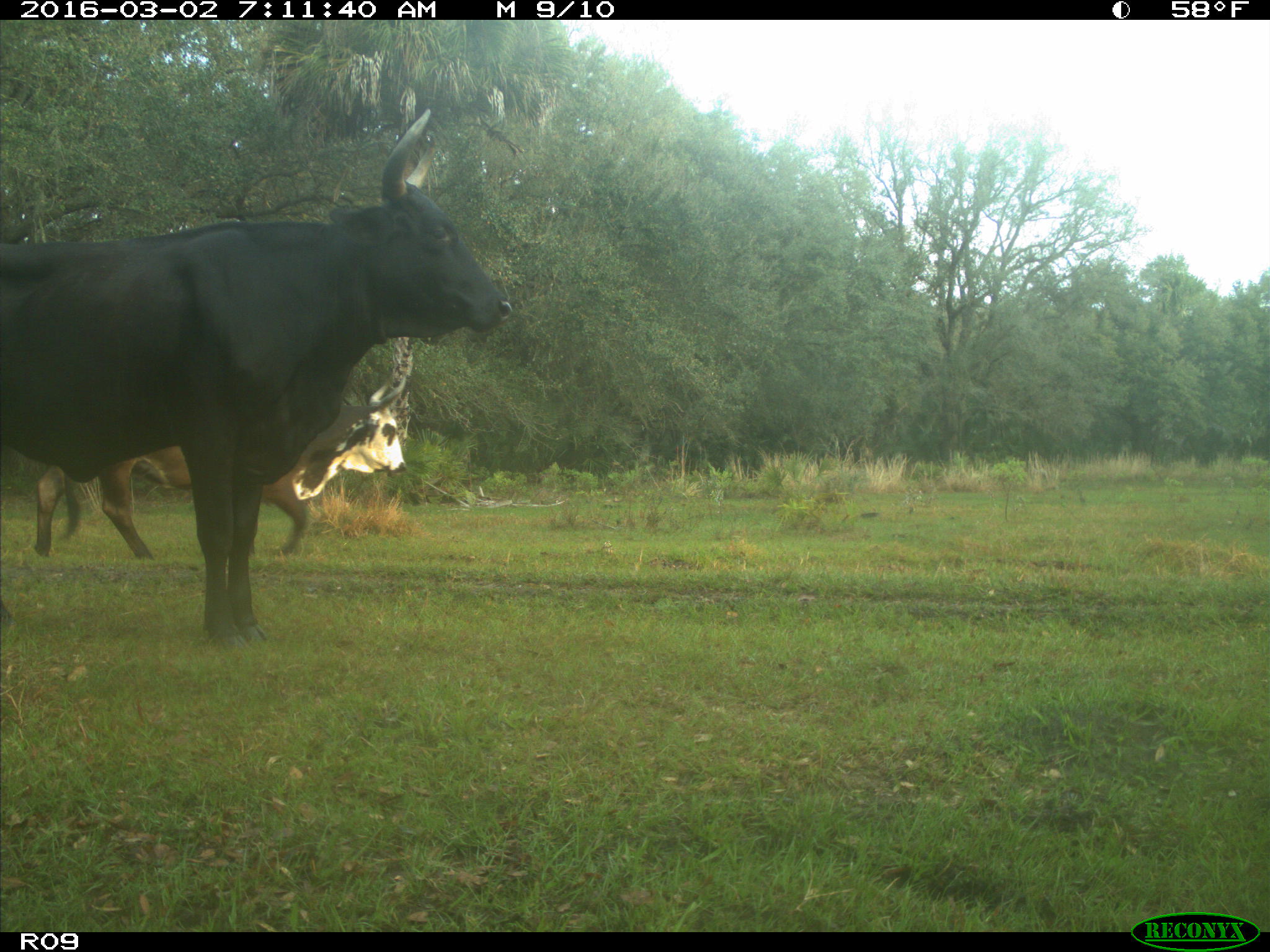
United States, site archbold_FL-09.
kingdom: Animalia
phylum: Chordata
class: Mammalia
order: Artiodactyla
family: Bovidae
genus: Bos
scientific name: Bos taurus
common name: domestic cow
Bos taurus (domestic cow).